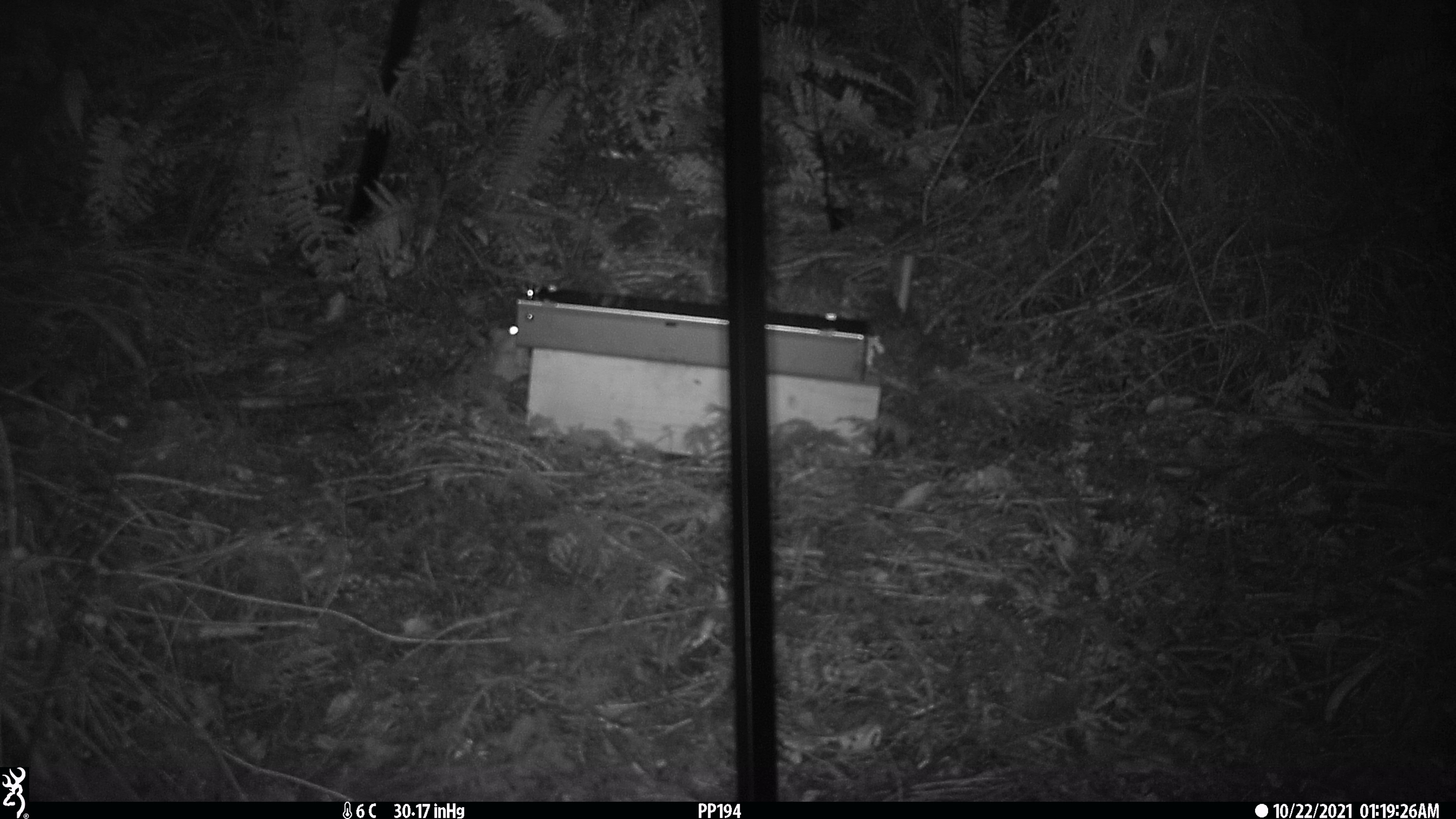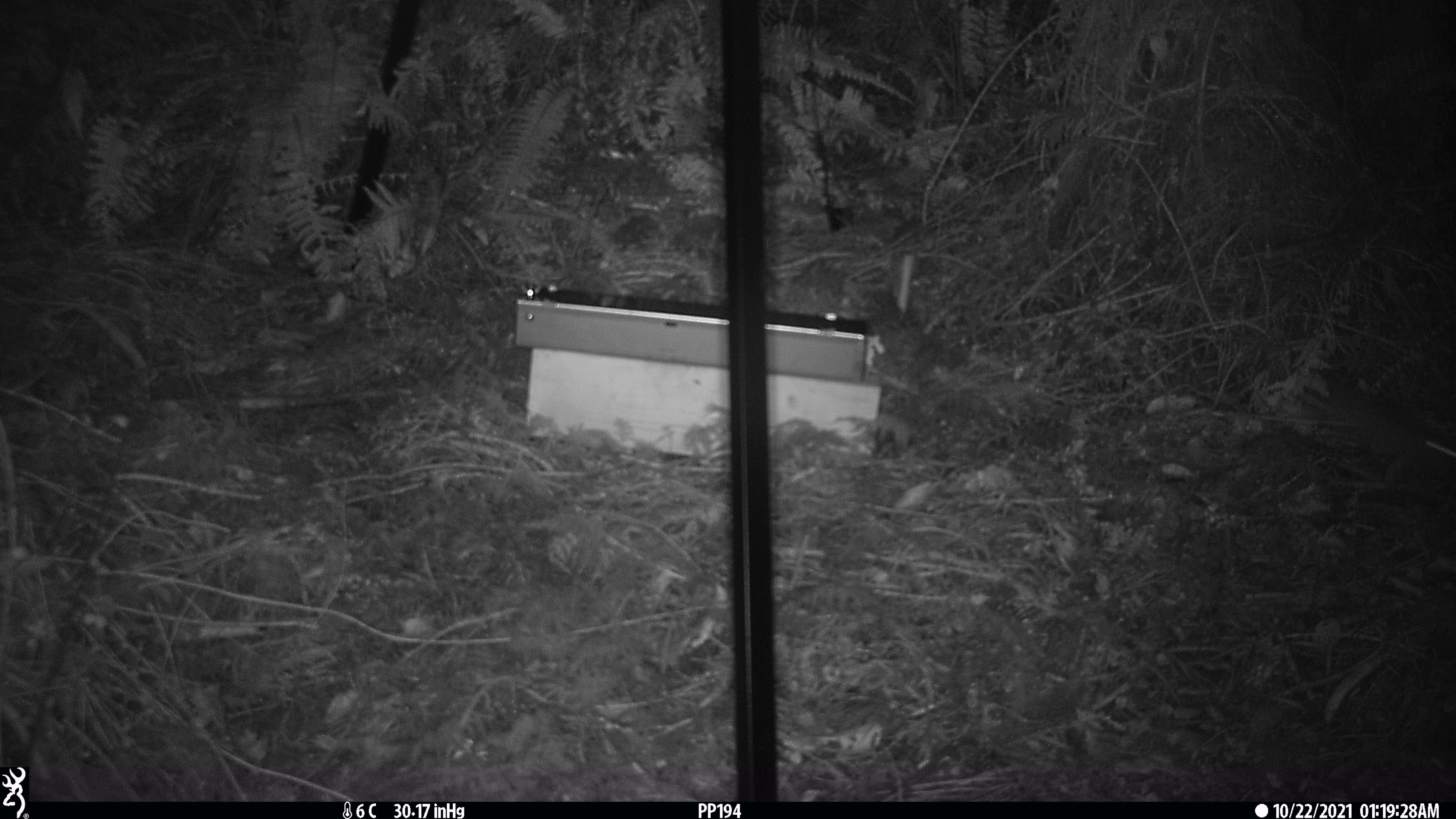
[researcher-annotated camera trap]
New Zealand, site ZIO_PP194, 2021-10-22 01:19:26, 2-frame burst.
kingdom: Animalia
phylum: Chordata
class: Mammalia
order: Rodentia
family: Muridae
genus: Rattus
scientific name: Rattus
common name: rat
Rat (Rattus).